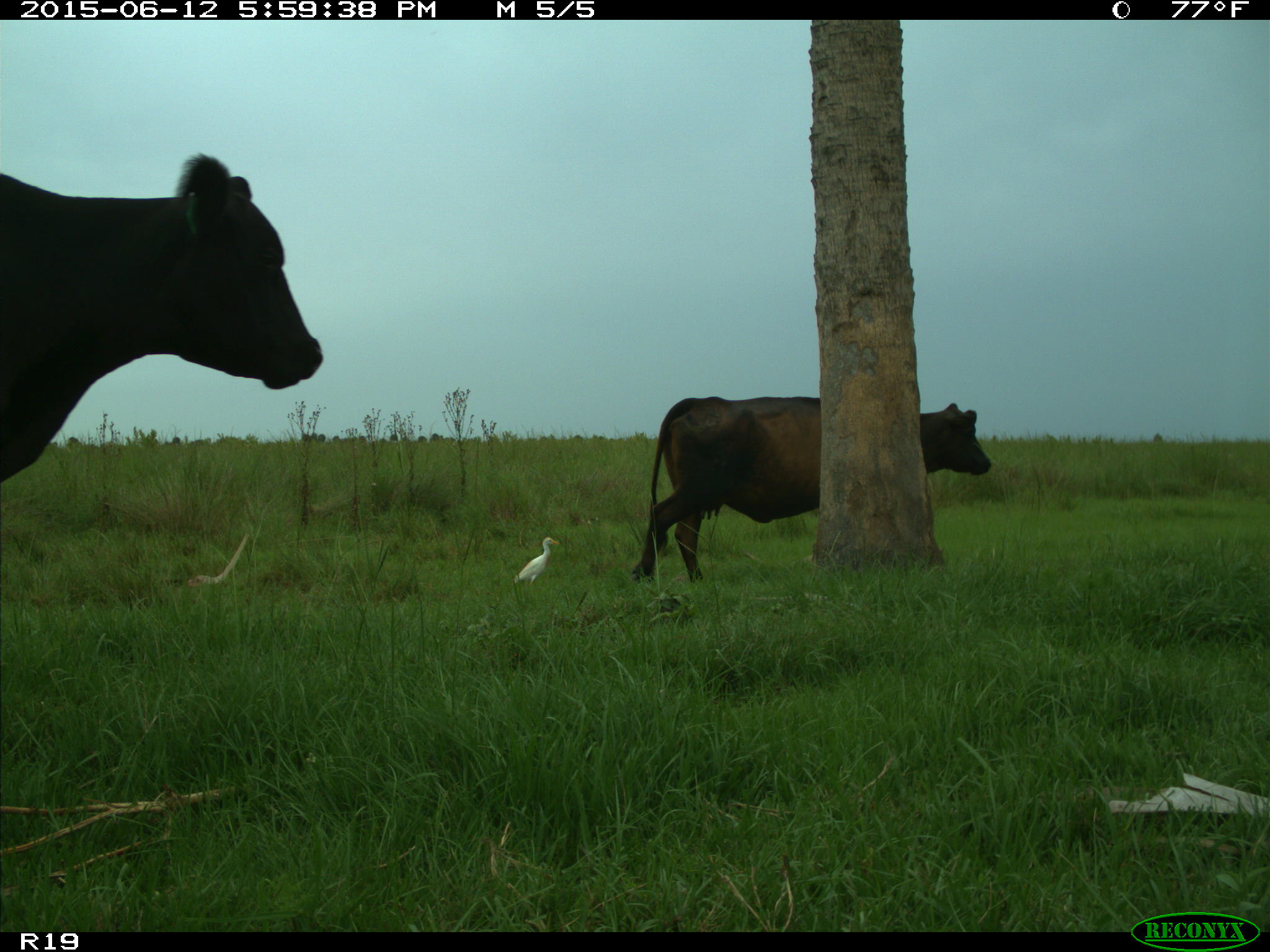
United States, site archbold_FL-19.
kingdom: Animalia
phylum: Chordata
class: Mammalia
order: Artiodactyla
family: Bovidae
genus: Bos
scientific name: Bos taurus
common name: domestic cow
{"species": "Bos taurus (domestic cow)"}